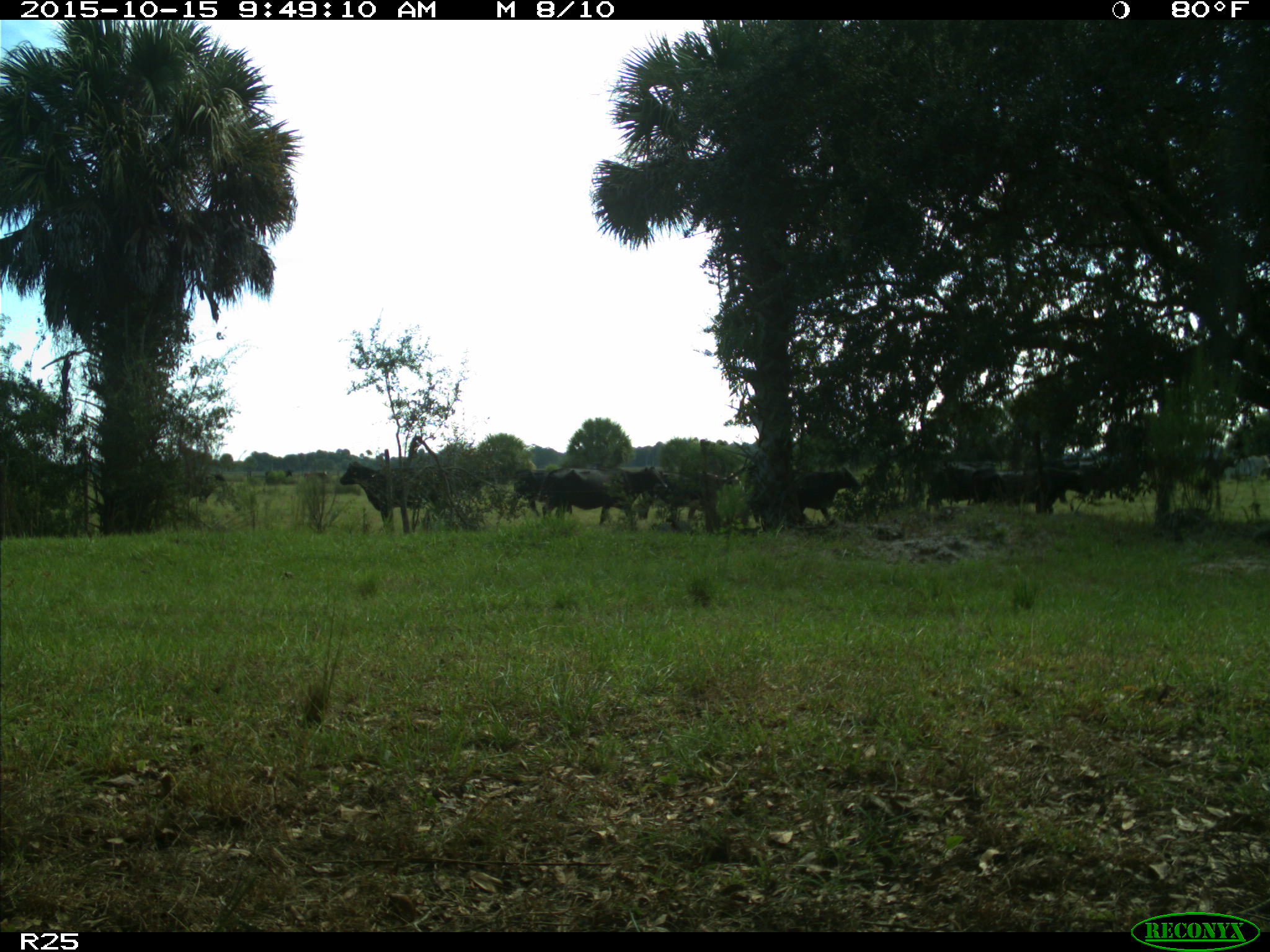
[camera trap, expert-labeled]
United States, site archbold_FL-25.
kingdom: Animalia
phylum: Chordata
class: Mammalia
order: Artiodactyla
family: Bovidae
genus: Bos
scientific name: Bos taurus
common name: domestic cow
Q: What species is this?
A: Bos taurus (domestic cow).